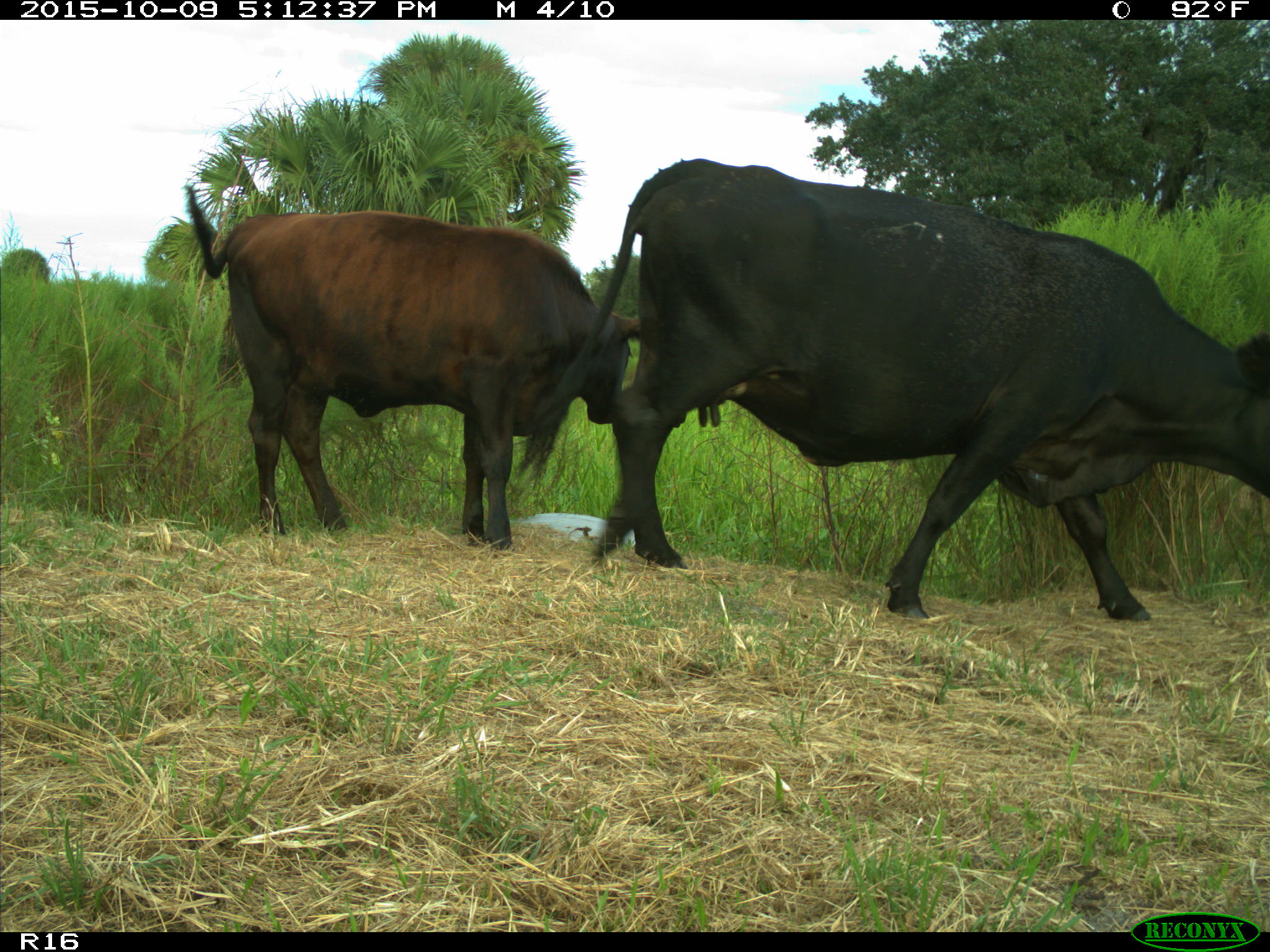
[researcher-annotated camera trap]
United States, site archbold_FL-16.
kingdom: Animalia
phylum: Chordata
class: Mammalia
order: Artiodactyla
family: Bovidae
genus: Bos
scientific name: Bos taurus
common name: domestic cow